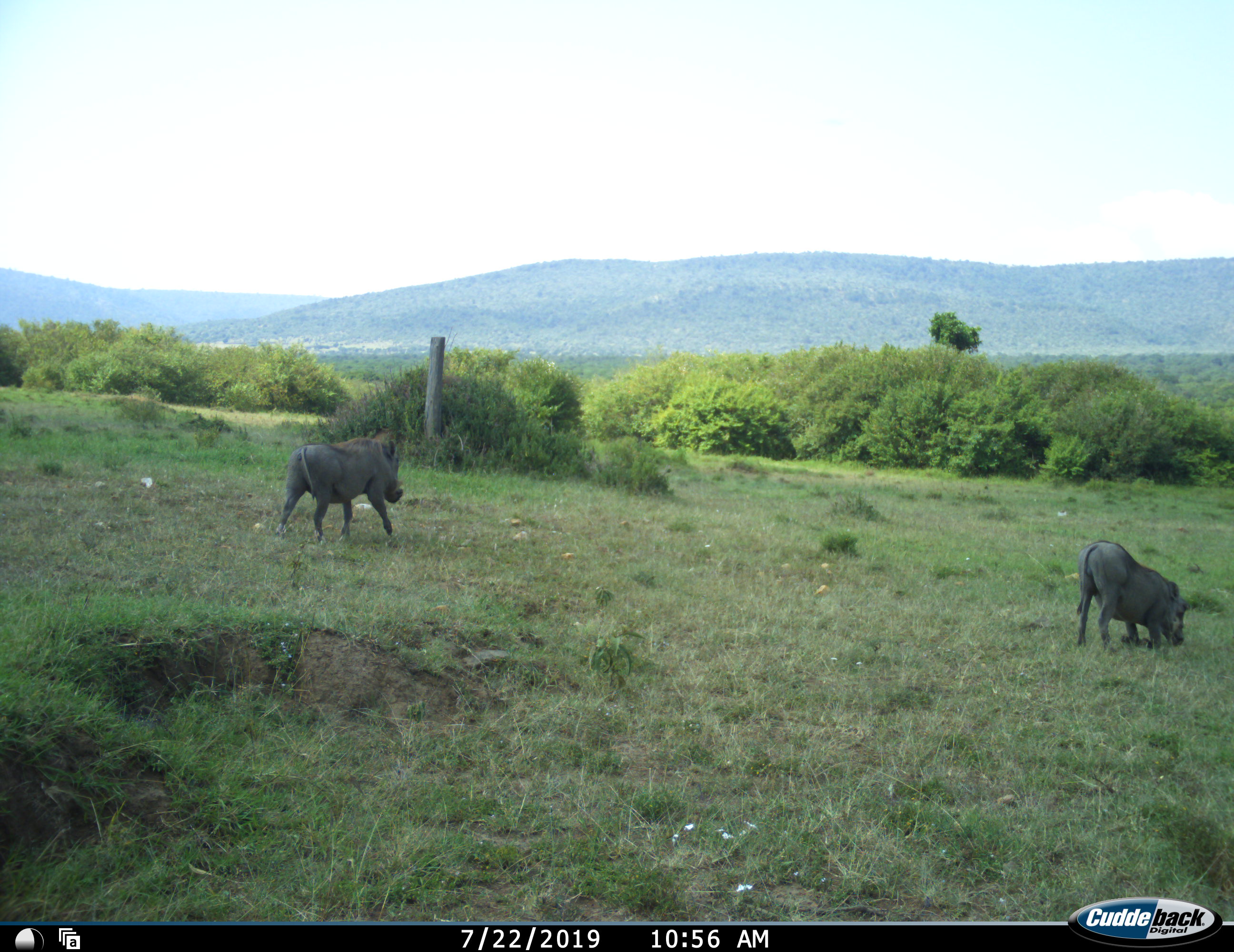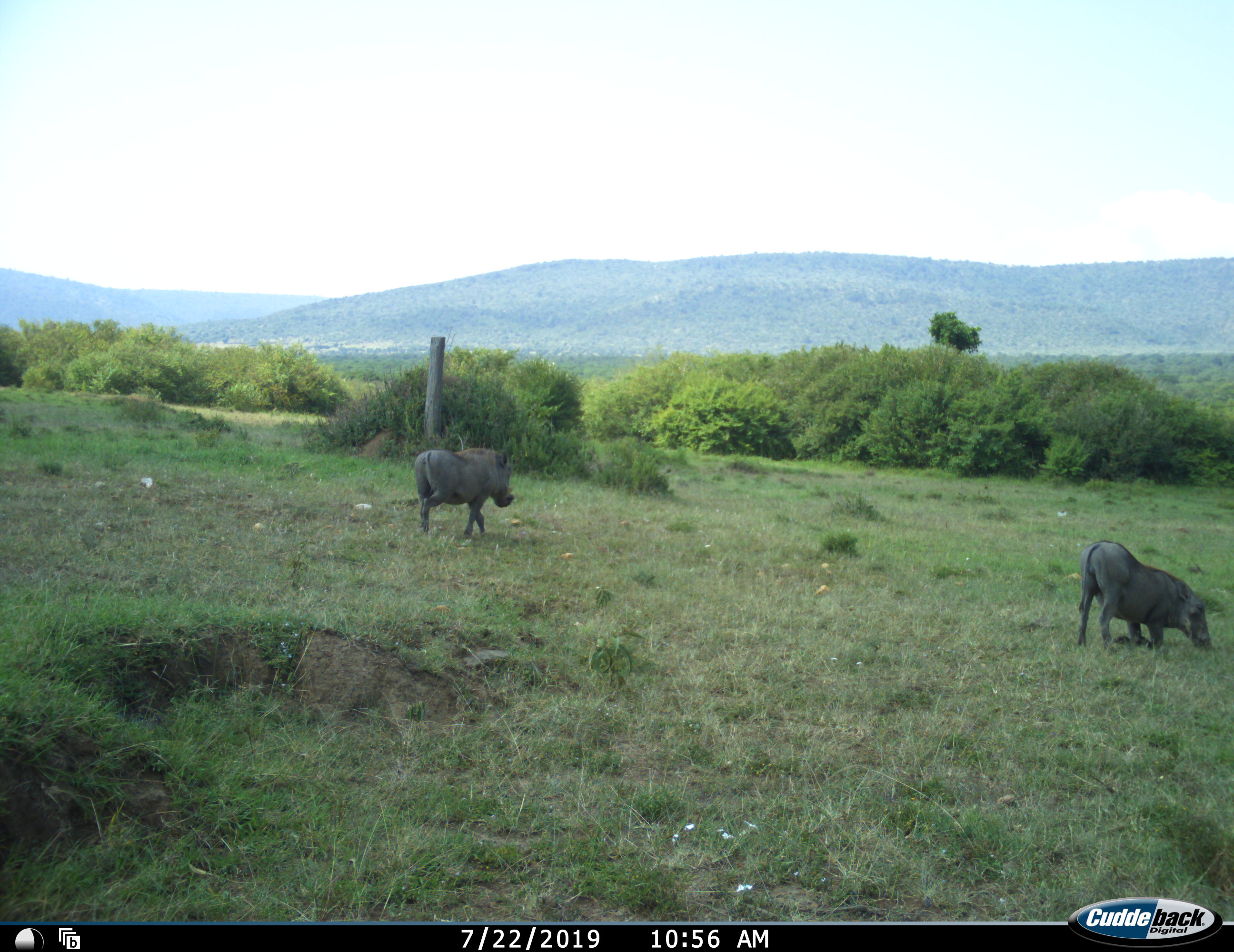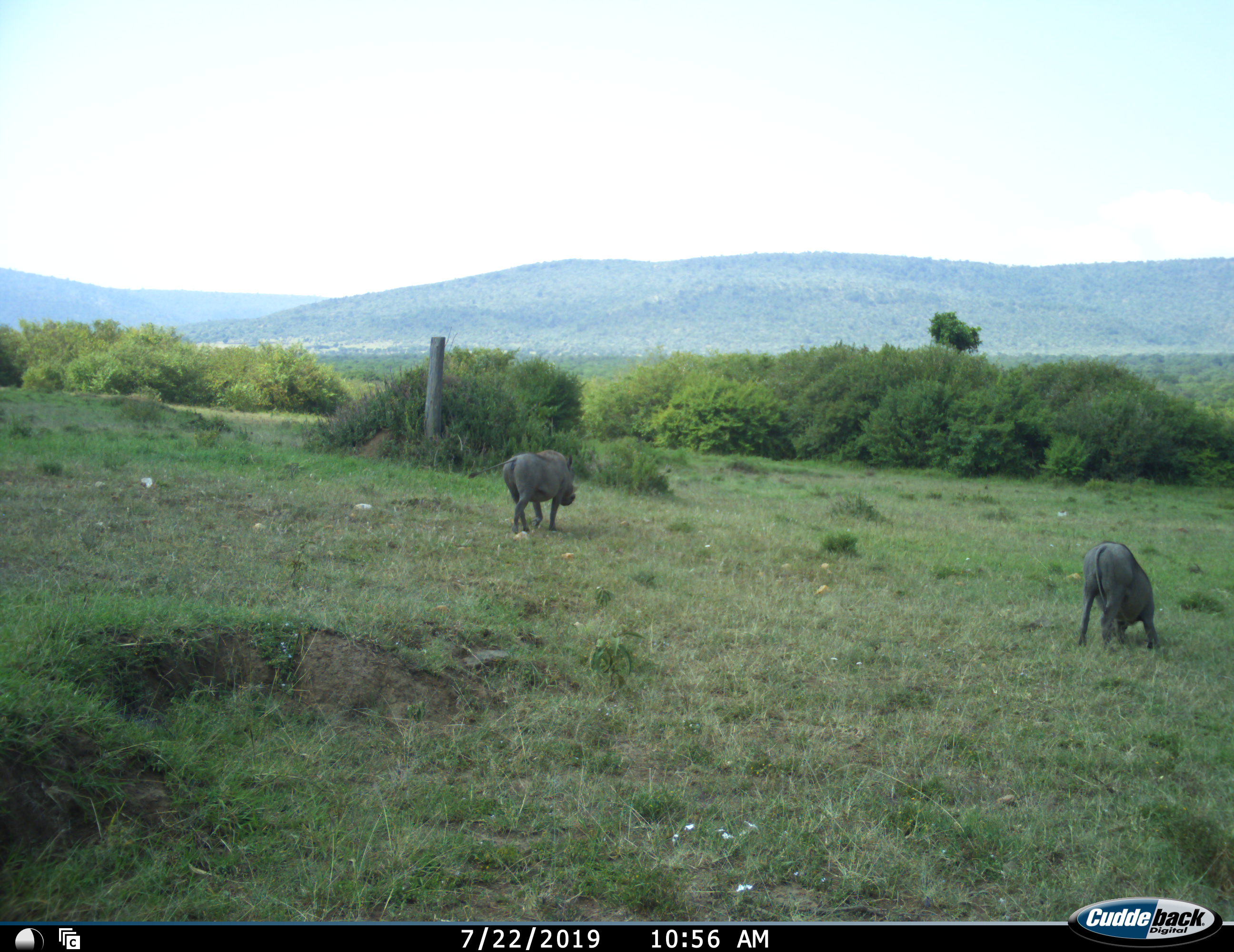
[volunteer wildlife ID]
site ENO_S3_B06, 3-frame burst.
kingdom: Animalia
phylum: Chordata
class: Mammalia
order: Artiodactyla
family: Suidae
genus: Phacochoerus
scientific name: Phacochoerus africanus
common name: warthog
Warthog (Phacochoerus africanus), count 2. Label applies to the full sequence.